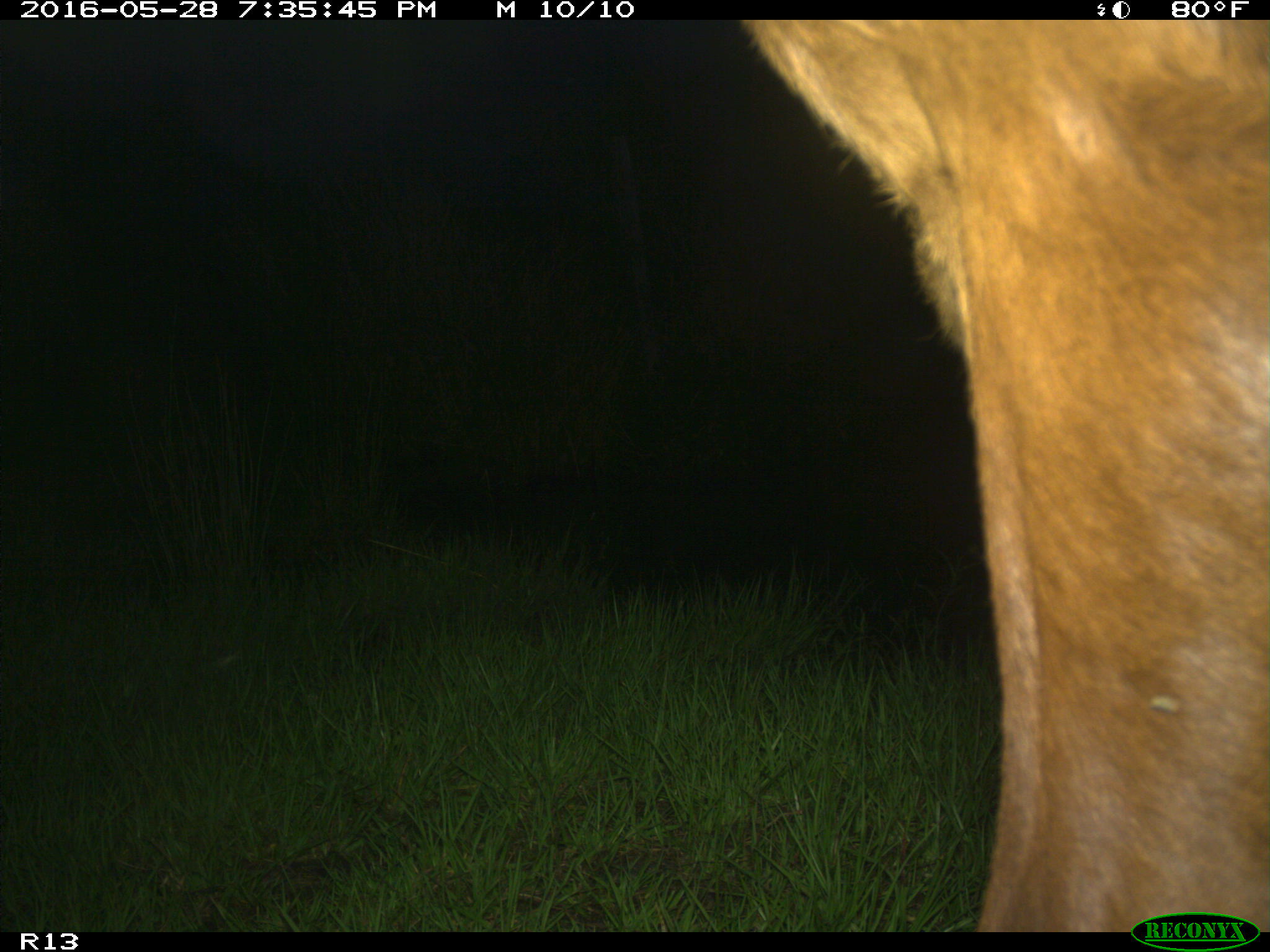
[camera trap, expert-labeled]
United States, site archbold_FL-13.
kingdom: Animalia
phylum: Chordata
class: Mammalia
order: Artiodactyla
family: Bovidae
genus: Bos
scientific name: Bos taurus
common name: domestic cow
Bos taurus (domestic cow).